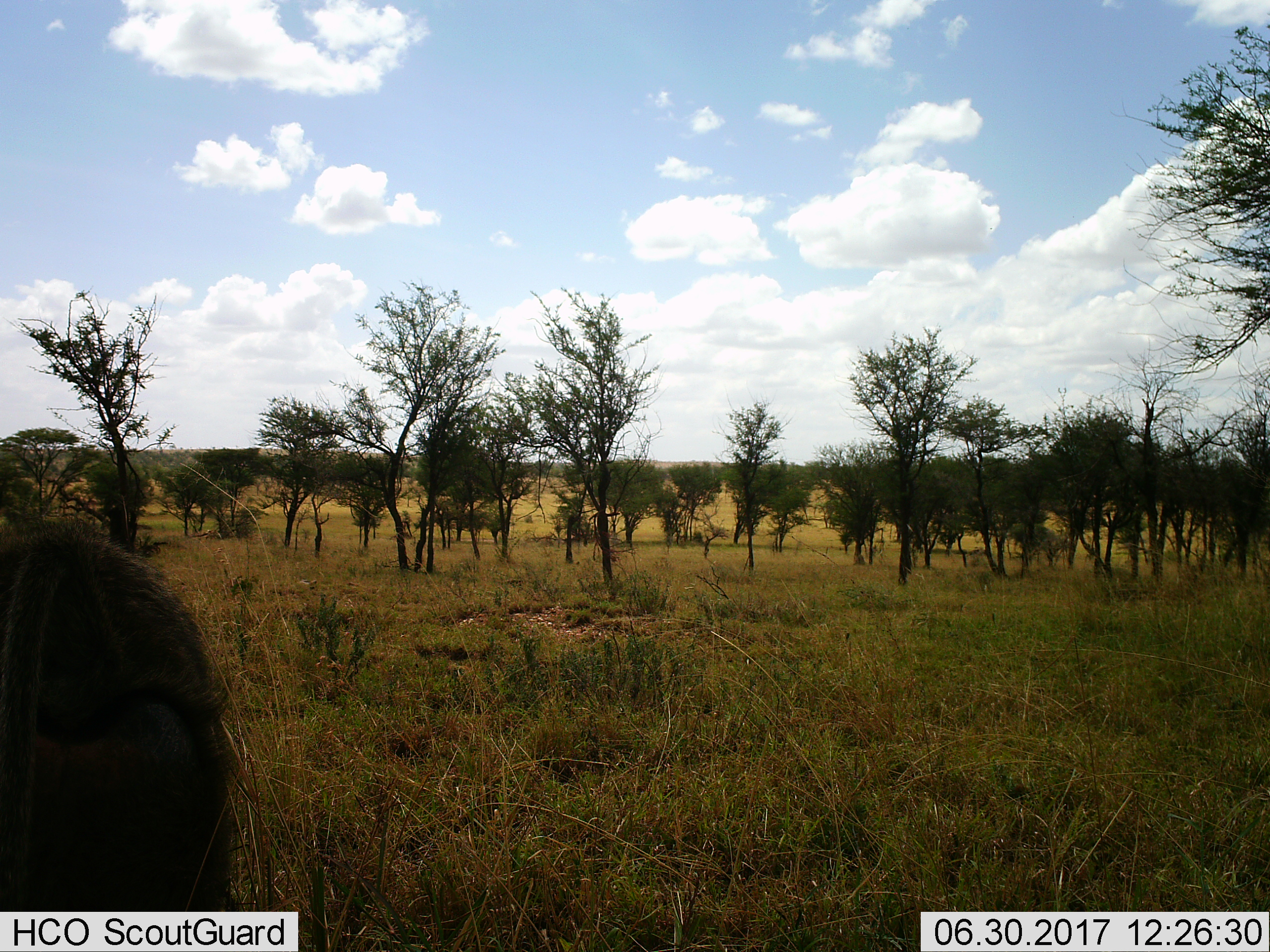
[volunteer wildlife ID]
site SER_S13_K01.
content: unidentified animal